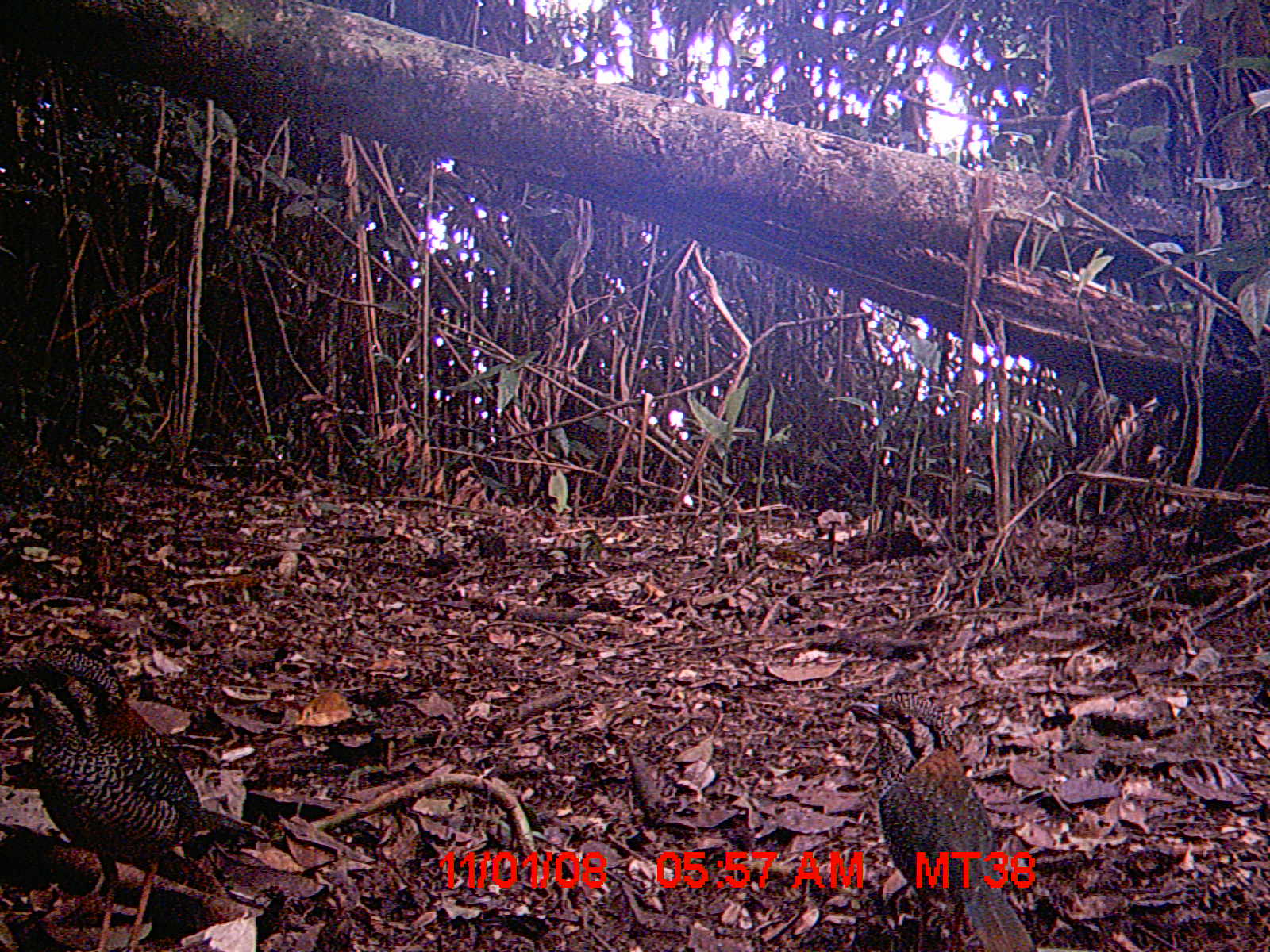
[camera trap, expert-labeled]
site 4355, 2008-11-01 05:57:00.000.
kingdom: Animalia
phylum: Chordata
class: Aves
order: Cuculiformes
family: Cuculidae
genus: Coua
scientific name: Coua serriana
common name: red-breasted coua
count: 2